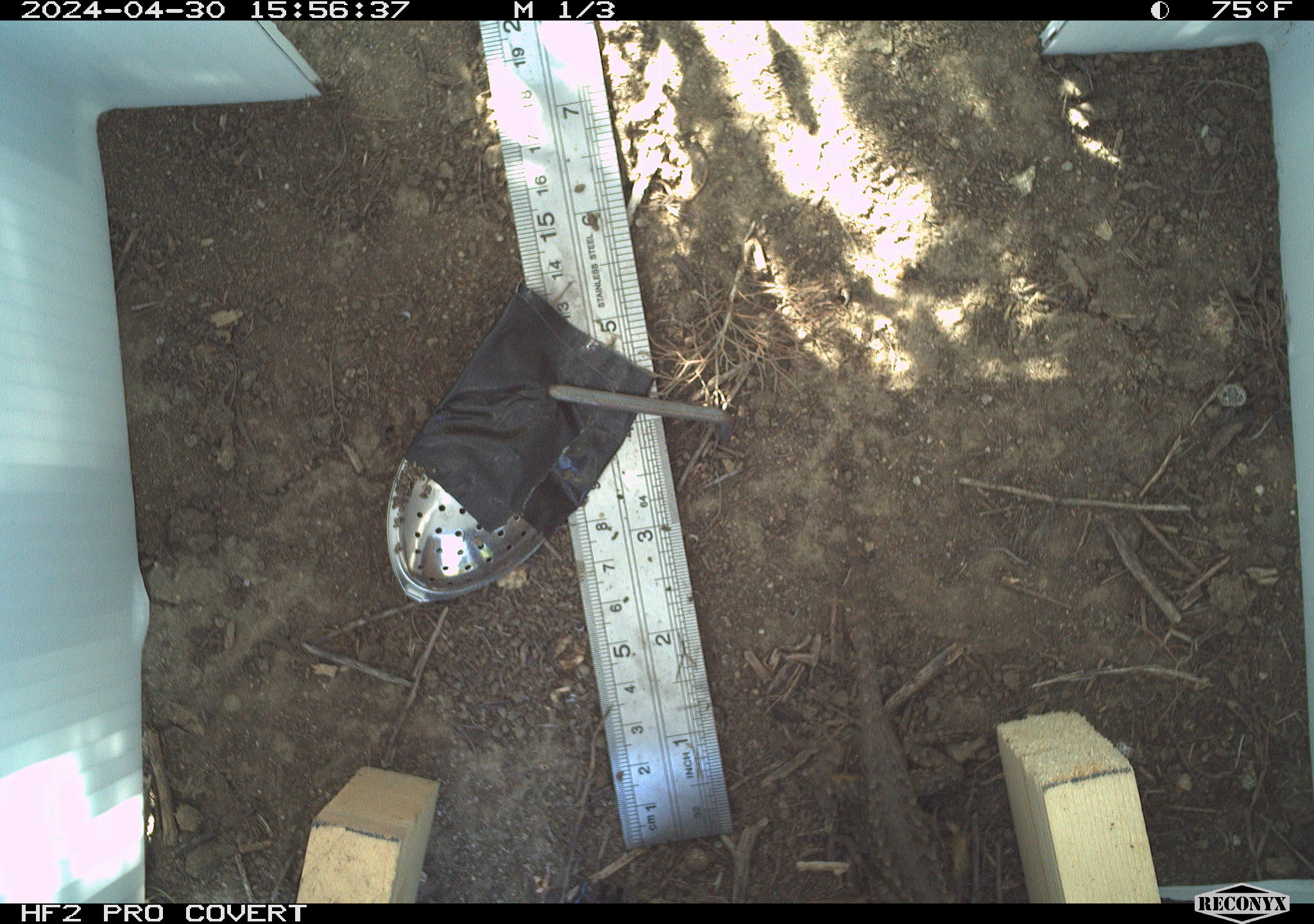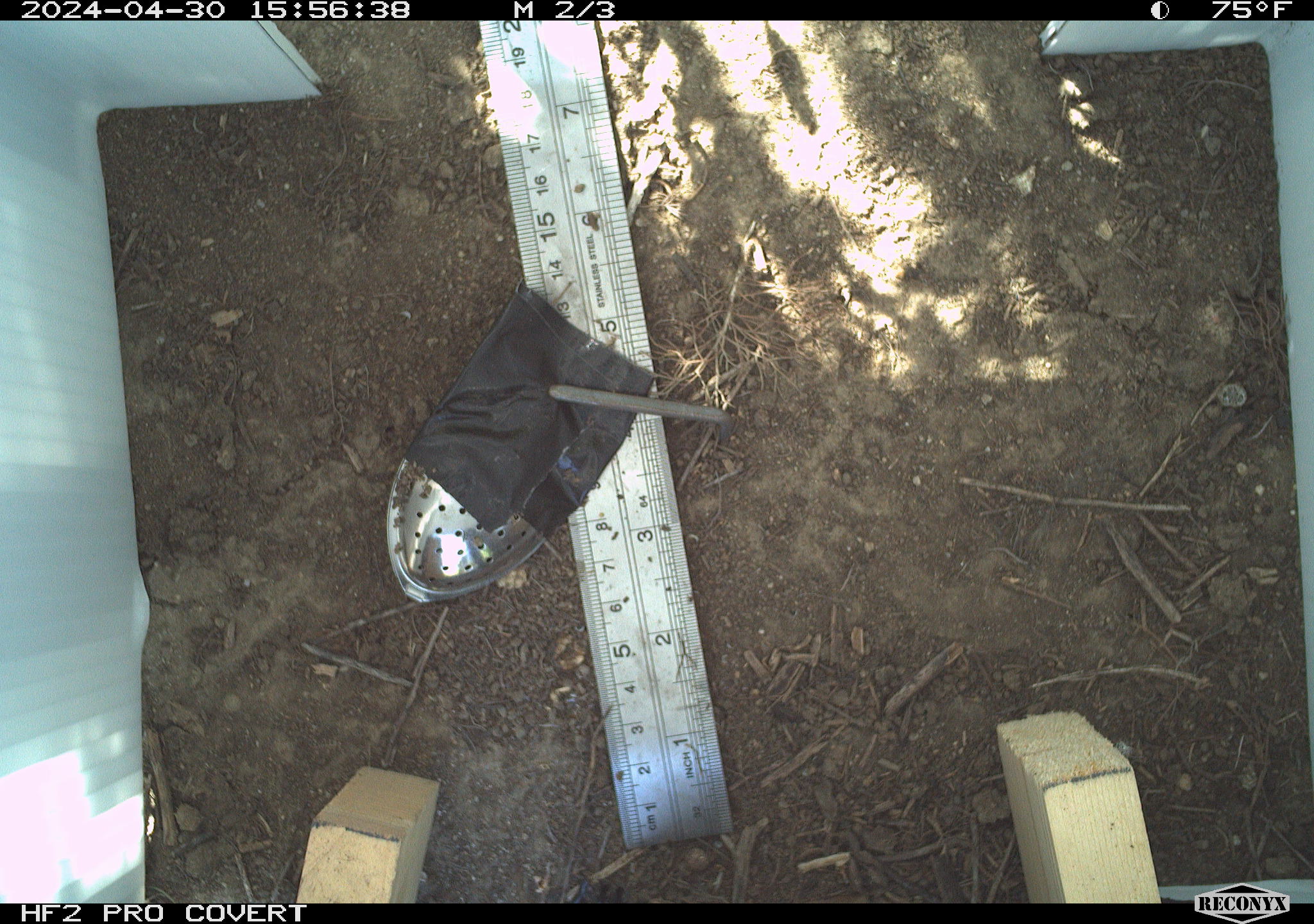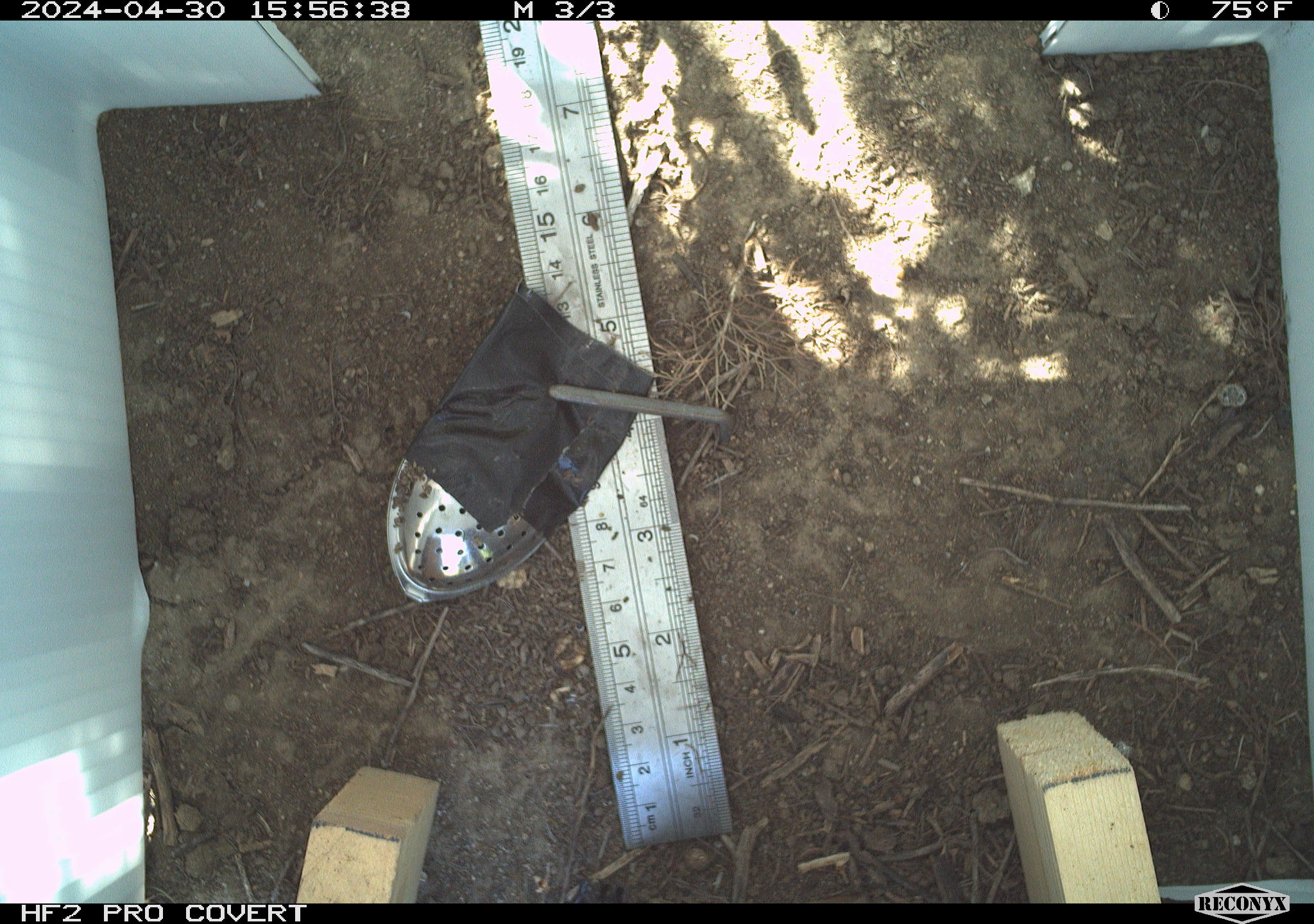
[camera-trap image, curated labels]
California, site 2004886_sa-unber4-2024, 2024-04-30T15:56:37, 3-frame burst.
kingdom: Animalia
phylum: Chordata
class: Reptilia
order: Squamata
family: Phrynosomatidae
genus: Sceloporus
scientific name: Sceloporus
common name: spiny lizards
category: sceloporus species